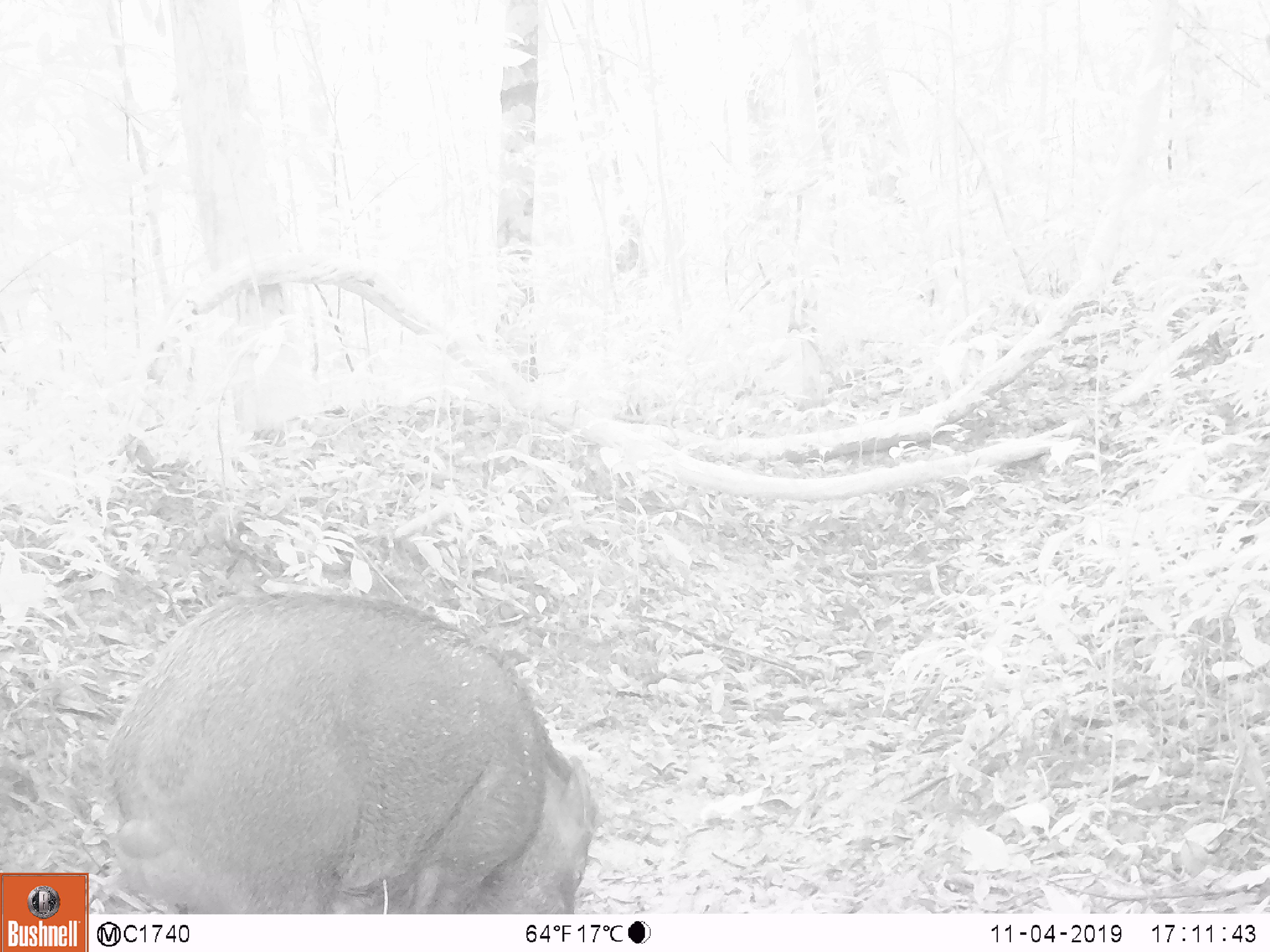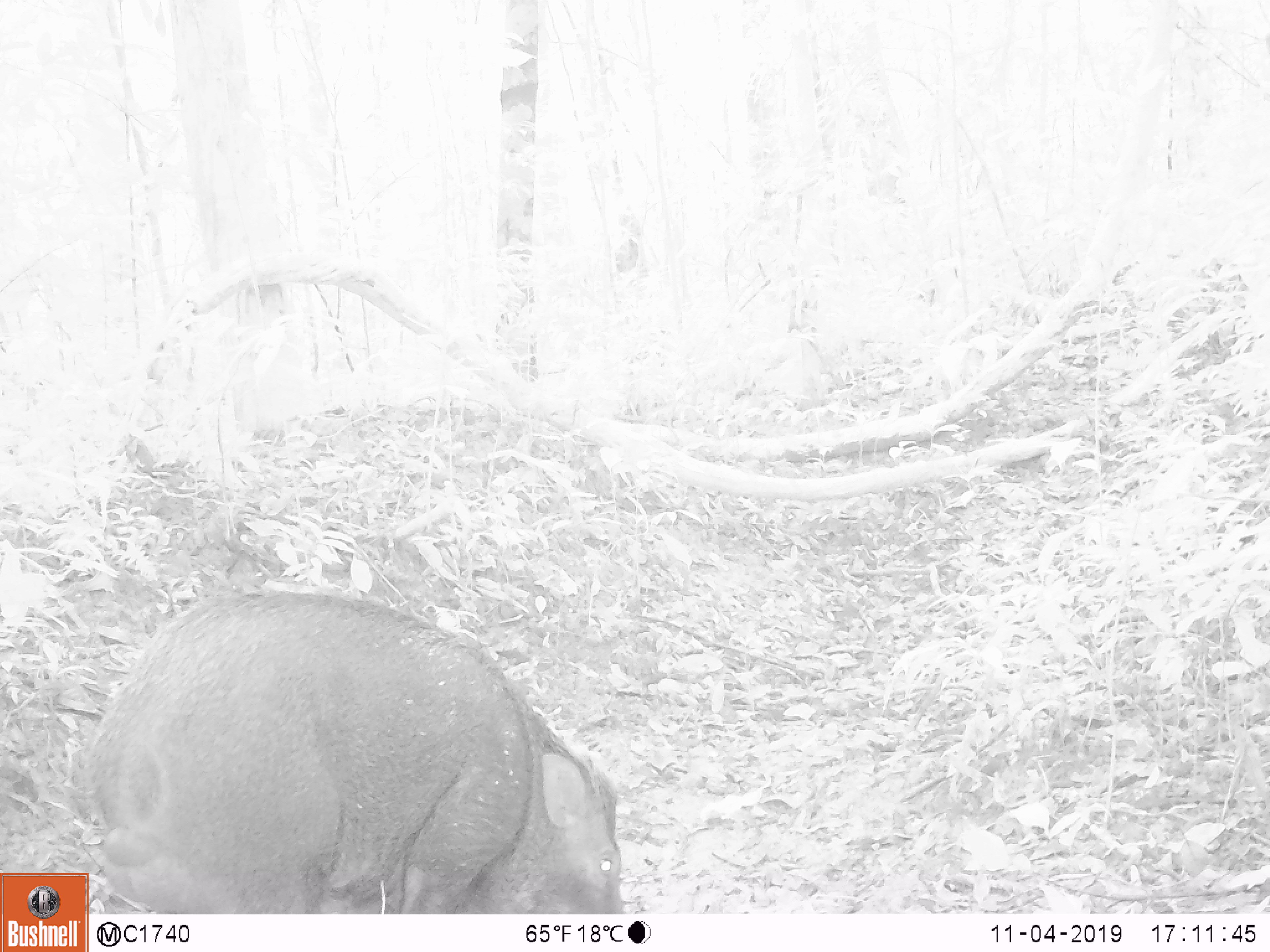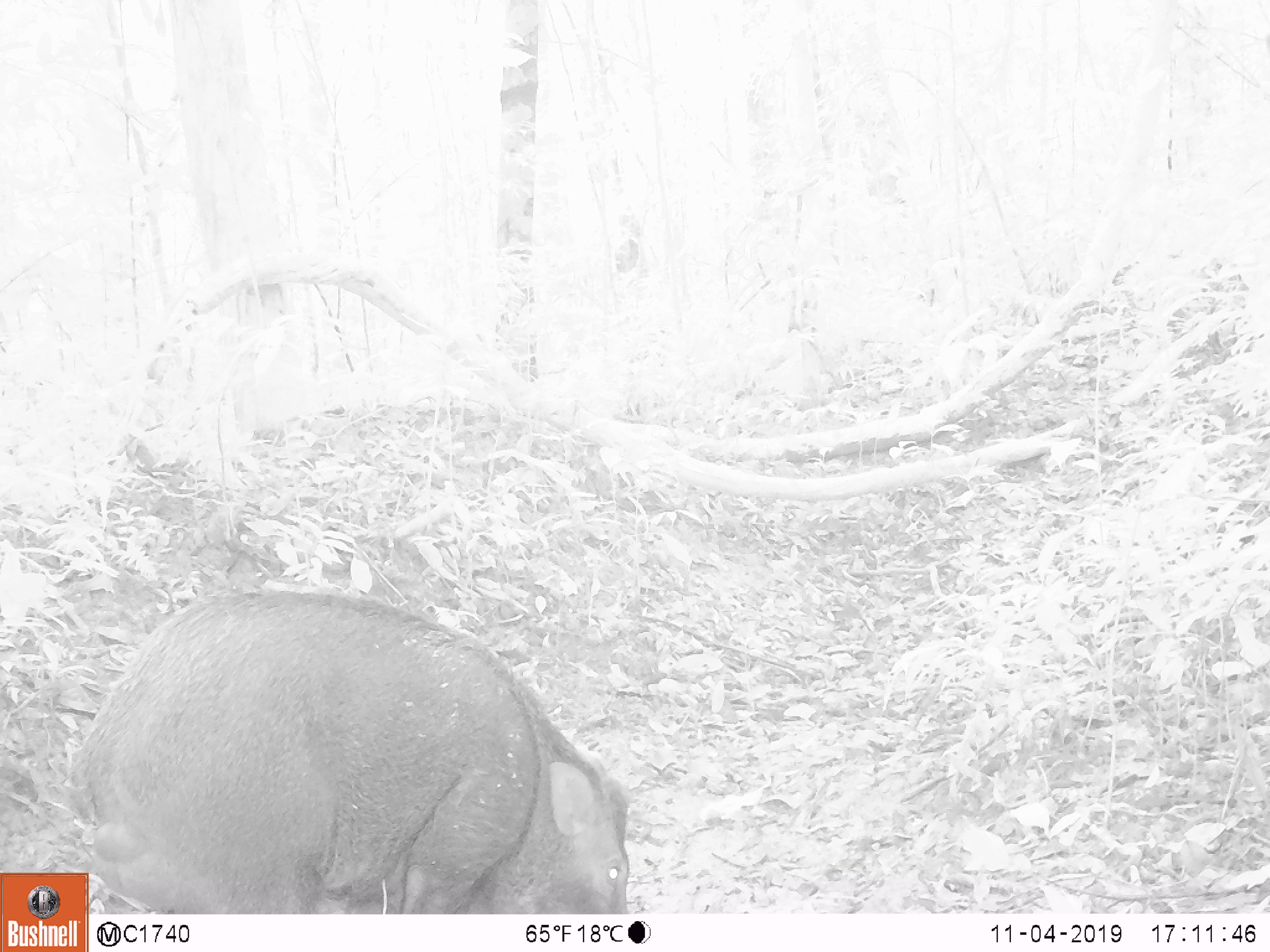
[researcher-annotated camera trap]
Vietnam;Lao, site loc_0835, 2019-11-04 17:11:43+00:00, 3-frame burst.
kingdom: Animalia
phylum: Chordata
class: Mammalia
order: Artiodactyla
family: Suidae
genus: Sus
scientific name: Sus scrofa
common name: eurasian wild pig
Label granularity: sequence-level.